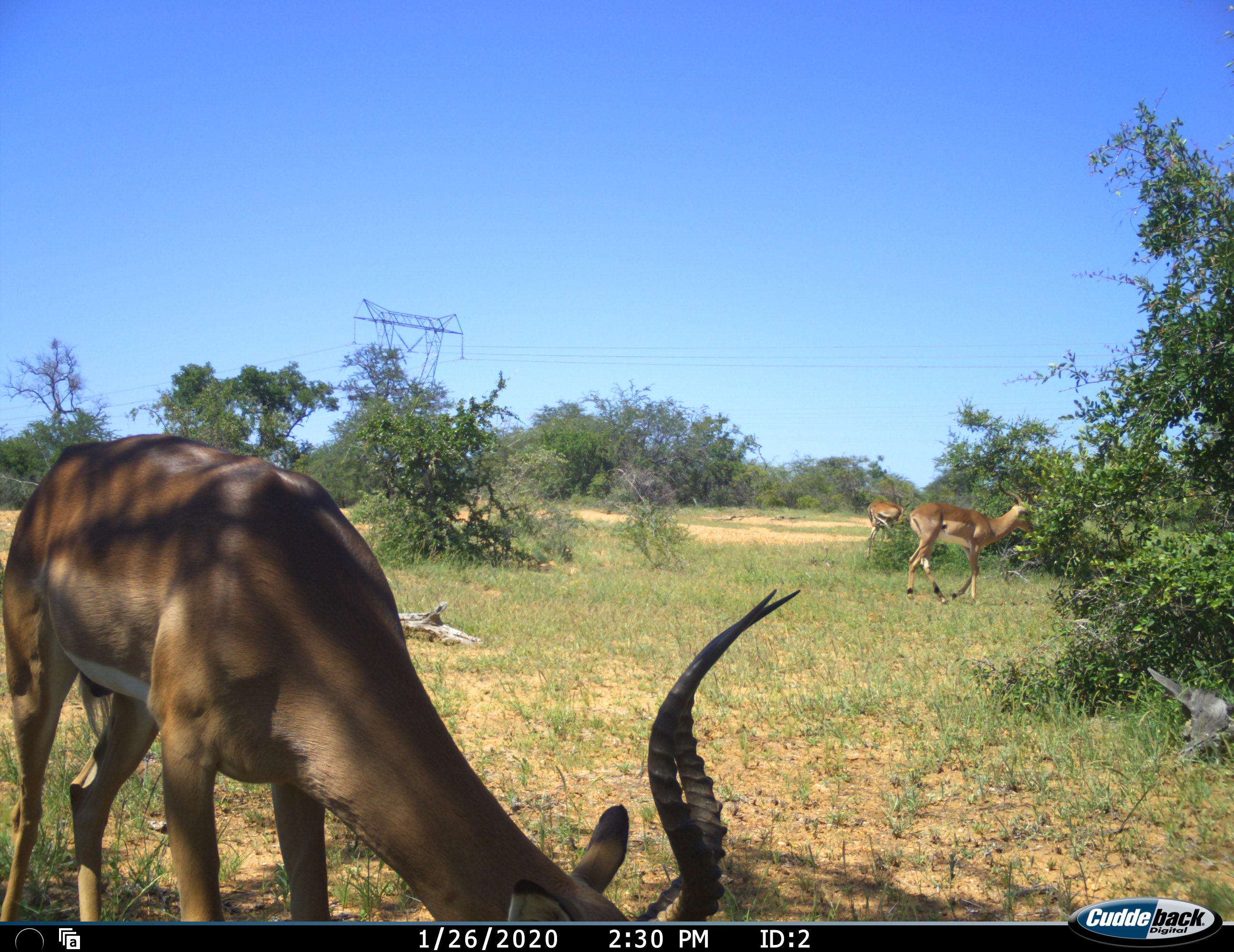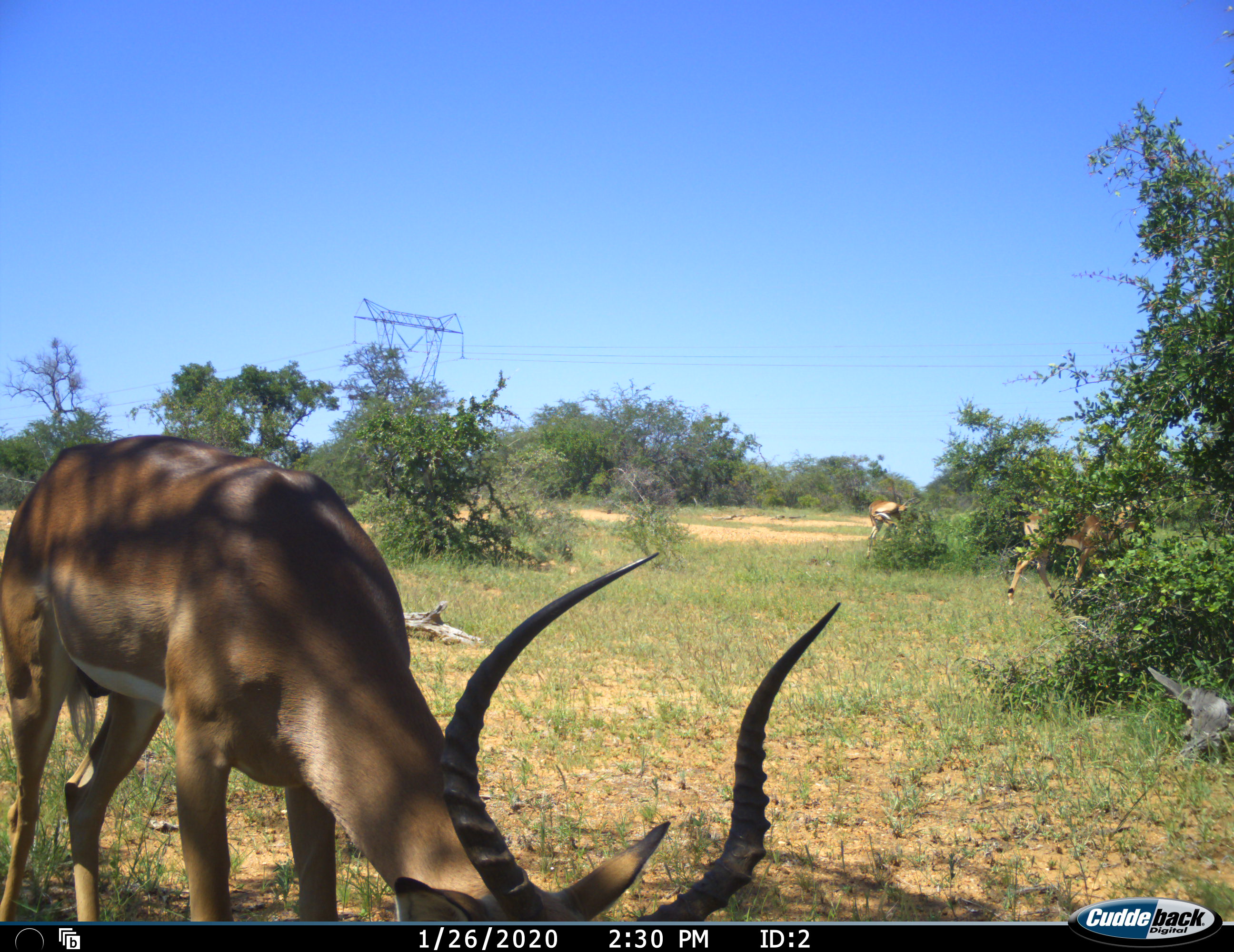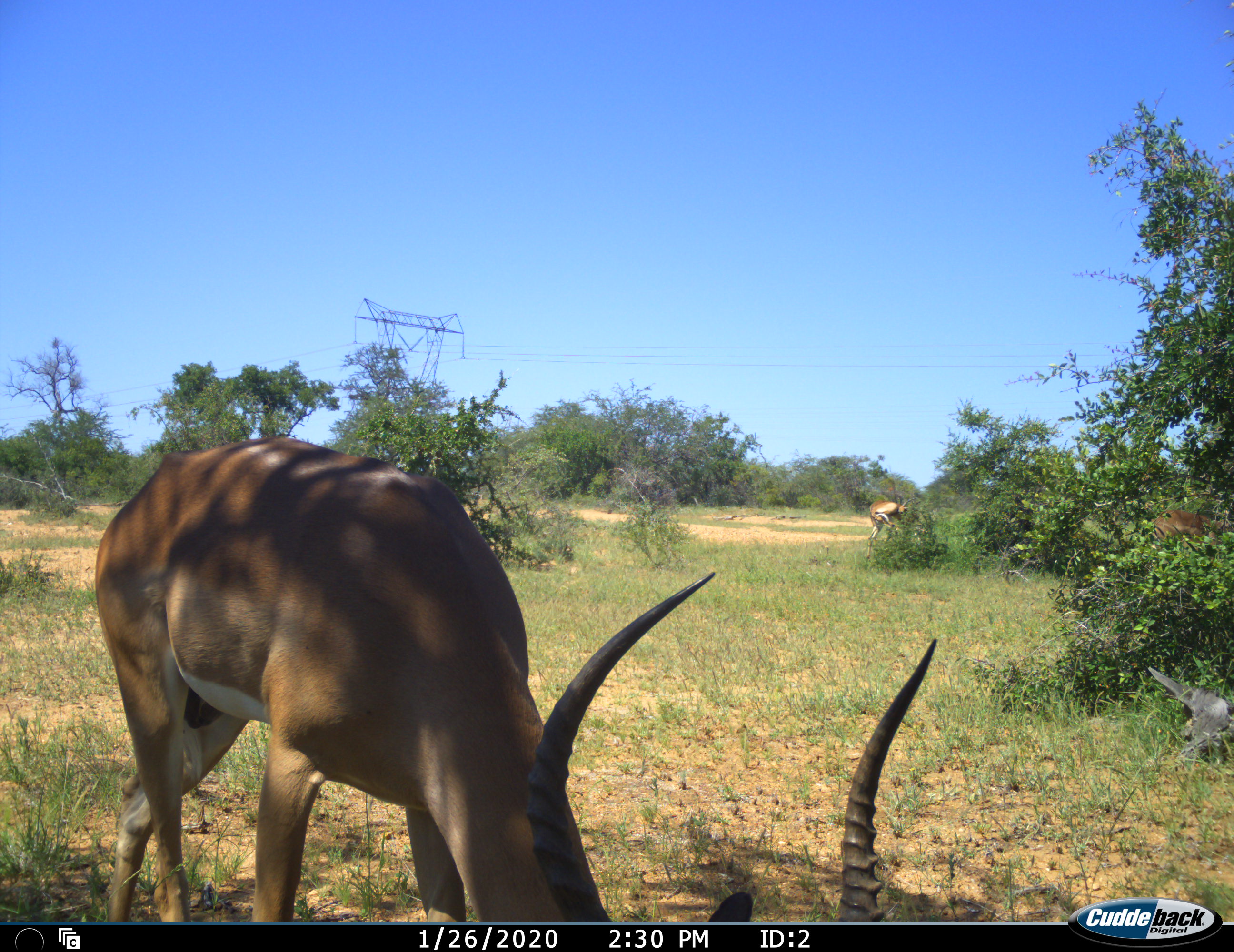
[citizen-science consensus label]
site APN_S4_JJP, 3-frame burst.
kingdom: Animalia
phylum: Chordata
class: Mammalia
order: Artiodactyla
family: Bovidae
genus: Aepyceros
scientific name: Aepyceros melampus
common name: impala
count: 3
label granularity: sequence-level